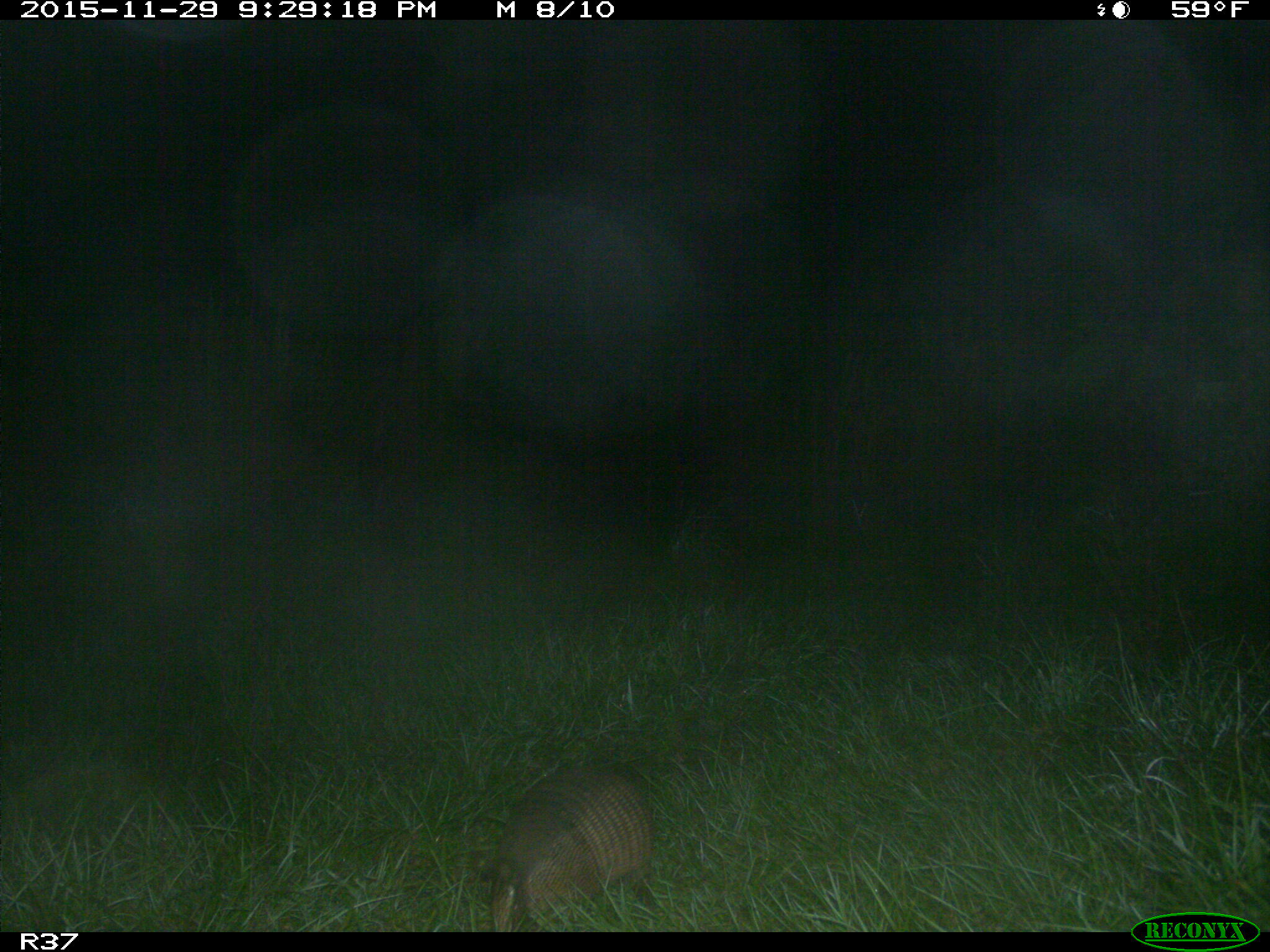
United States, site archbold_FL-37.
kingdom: Animalia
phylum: Chordata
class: Mammalia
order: Cingulata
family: Dasypodidae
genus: Dasypus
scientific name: Dasypus novemcinctus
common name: nine-banded armadillo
Dasypus novemcinctus (nine-banded armadillo).